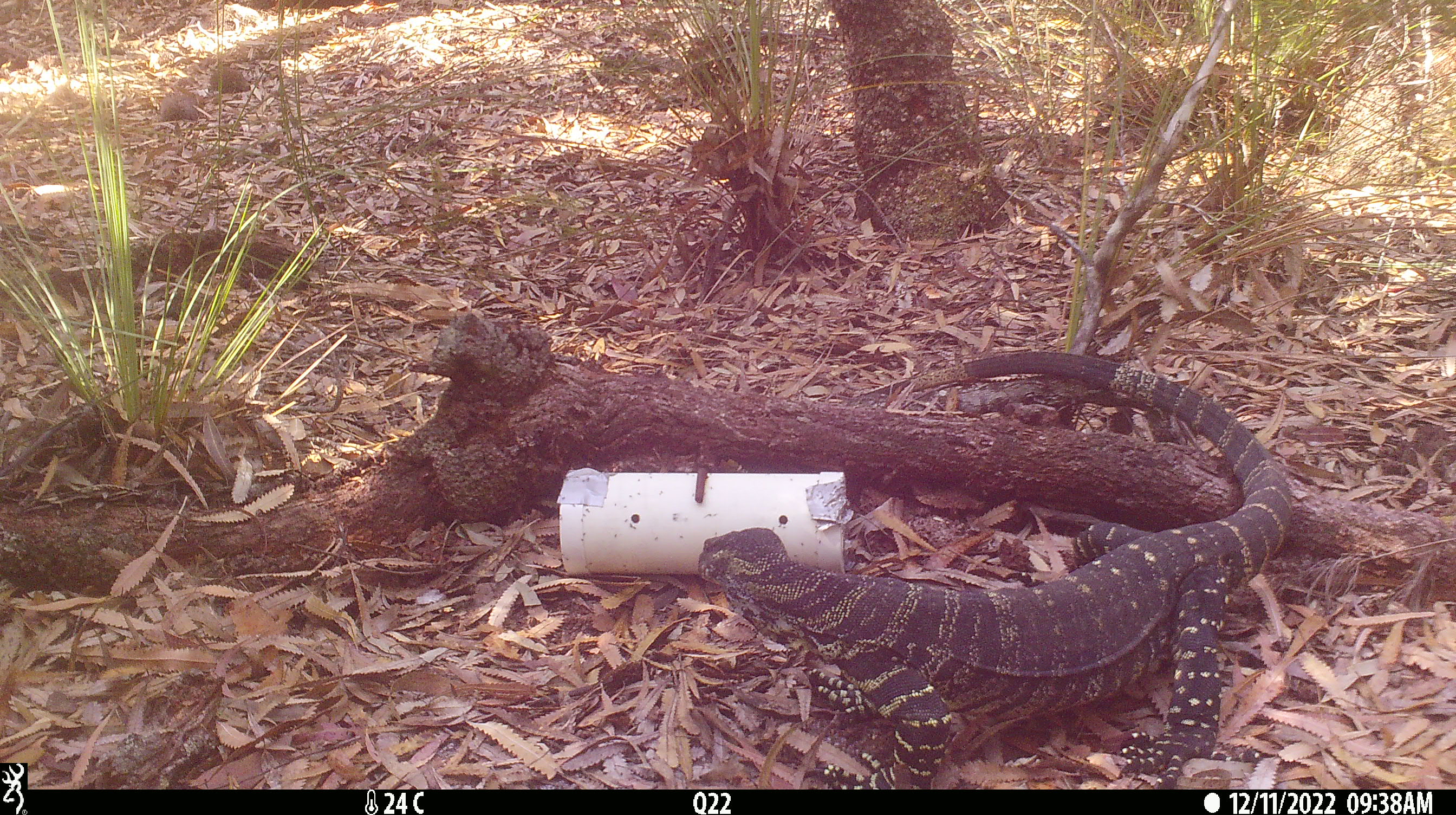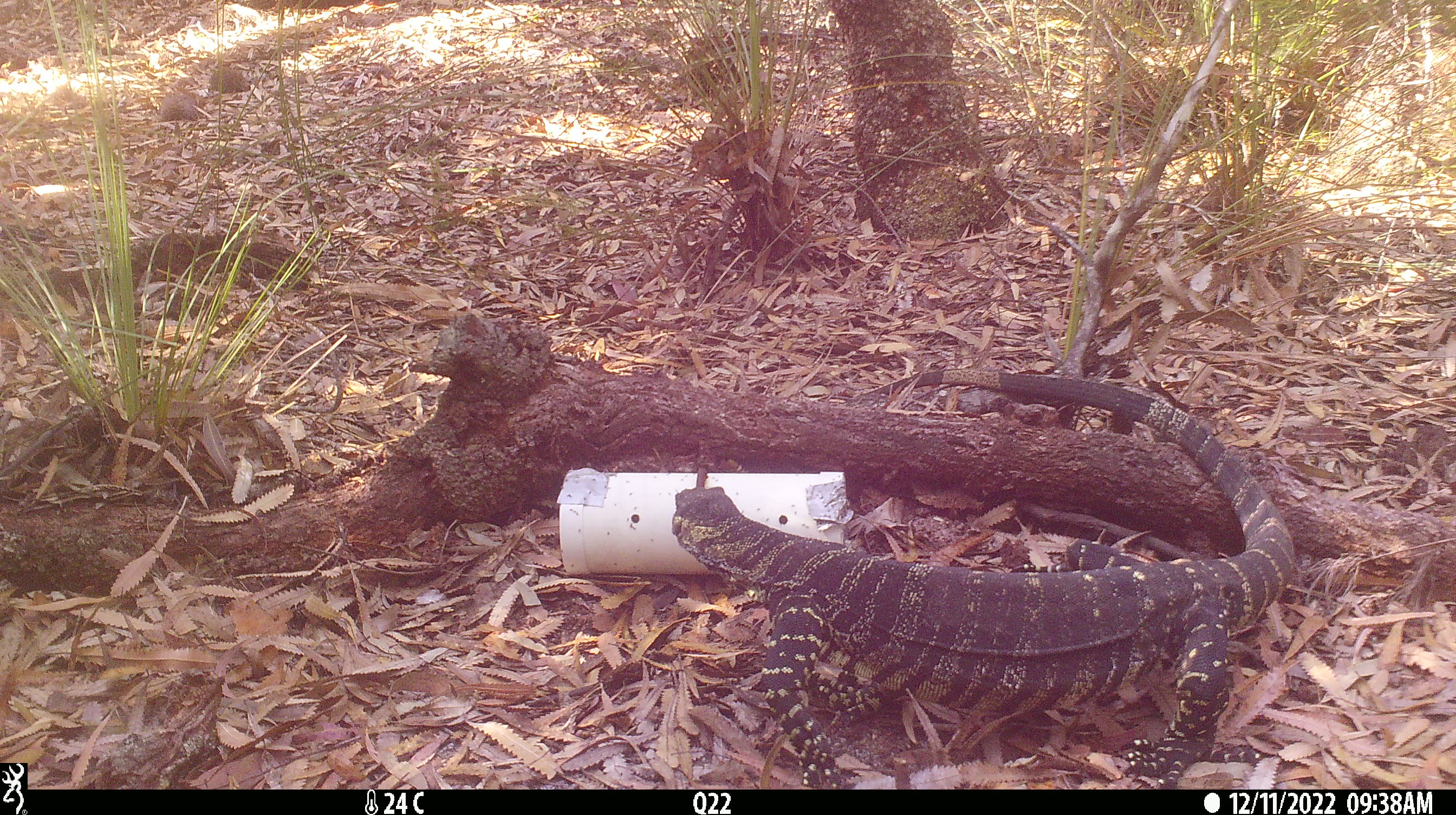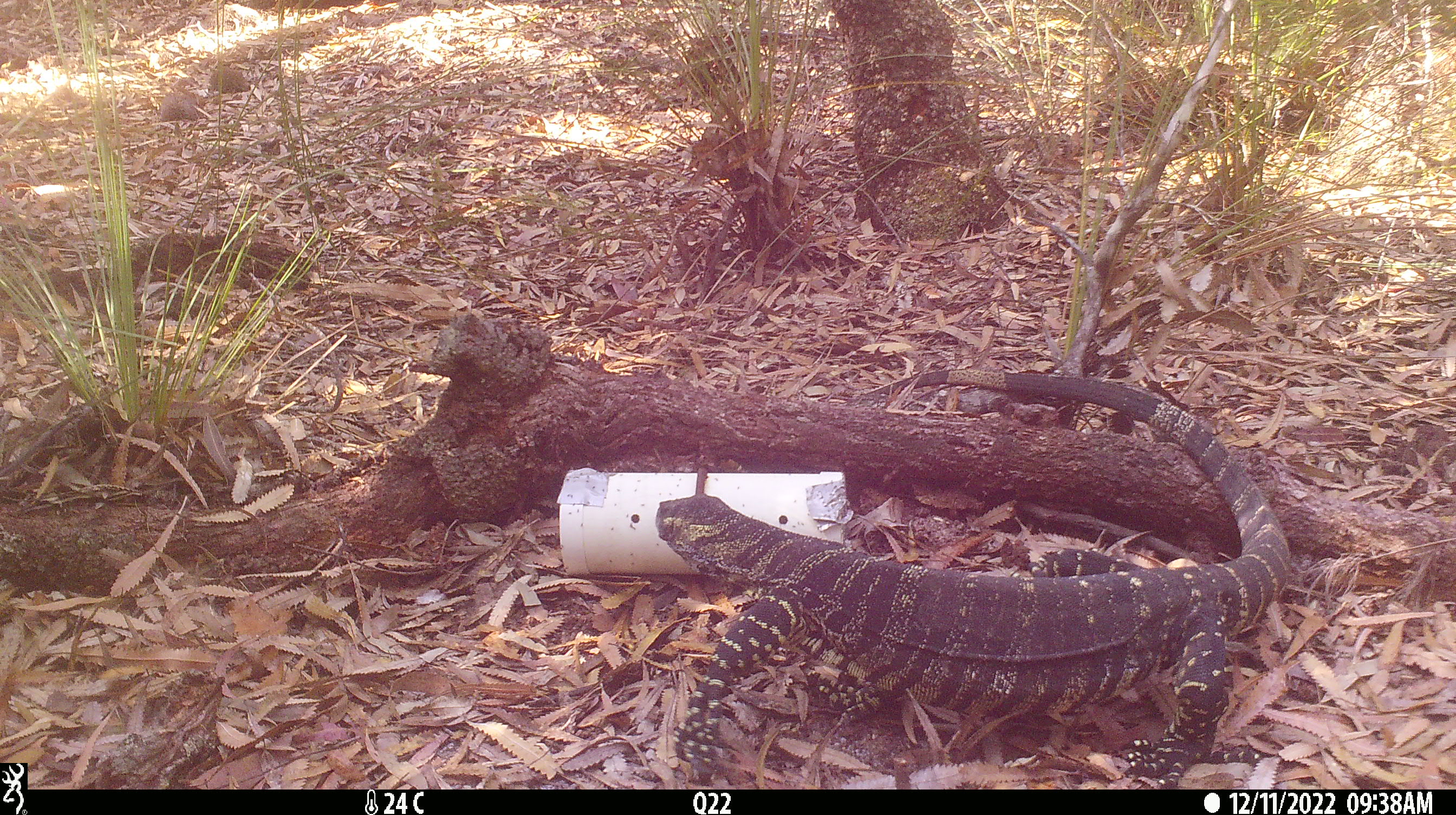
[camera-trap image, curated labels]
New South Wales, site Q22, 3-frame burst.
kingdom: Animalia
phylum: Chordata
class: Reptilia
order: Squamata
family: Varanidae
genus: Varanus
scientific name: Varanus varius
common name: lace monitor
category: goanna